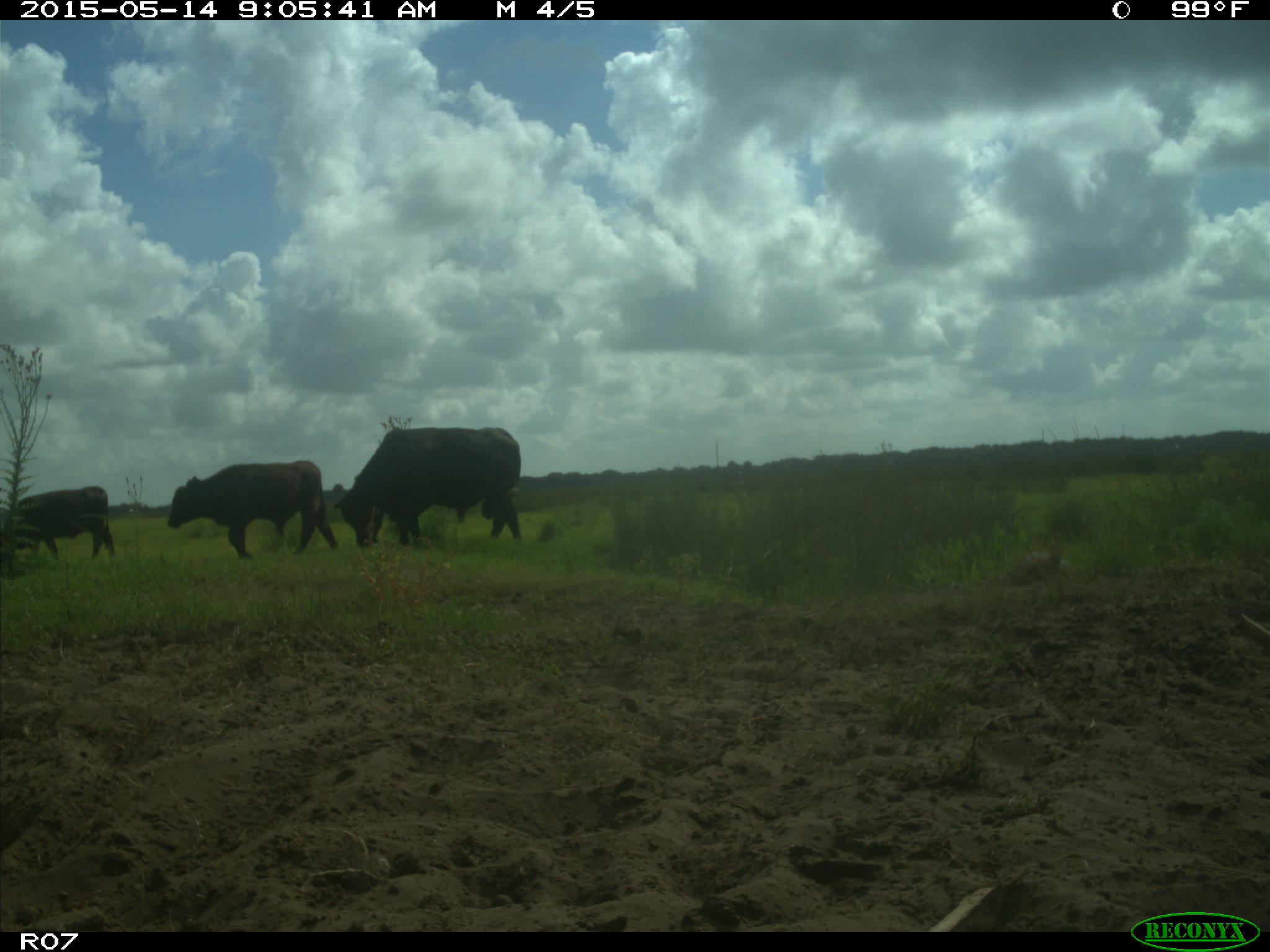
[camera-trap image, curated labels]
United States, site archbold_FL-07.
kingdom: Animalia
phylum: Chordata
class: Mammalia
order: Artiodactyla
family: Bovidae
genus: Bos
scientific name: Bos taurus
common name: domestic cow